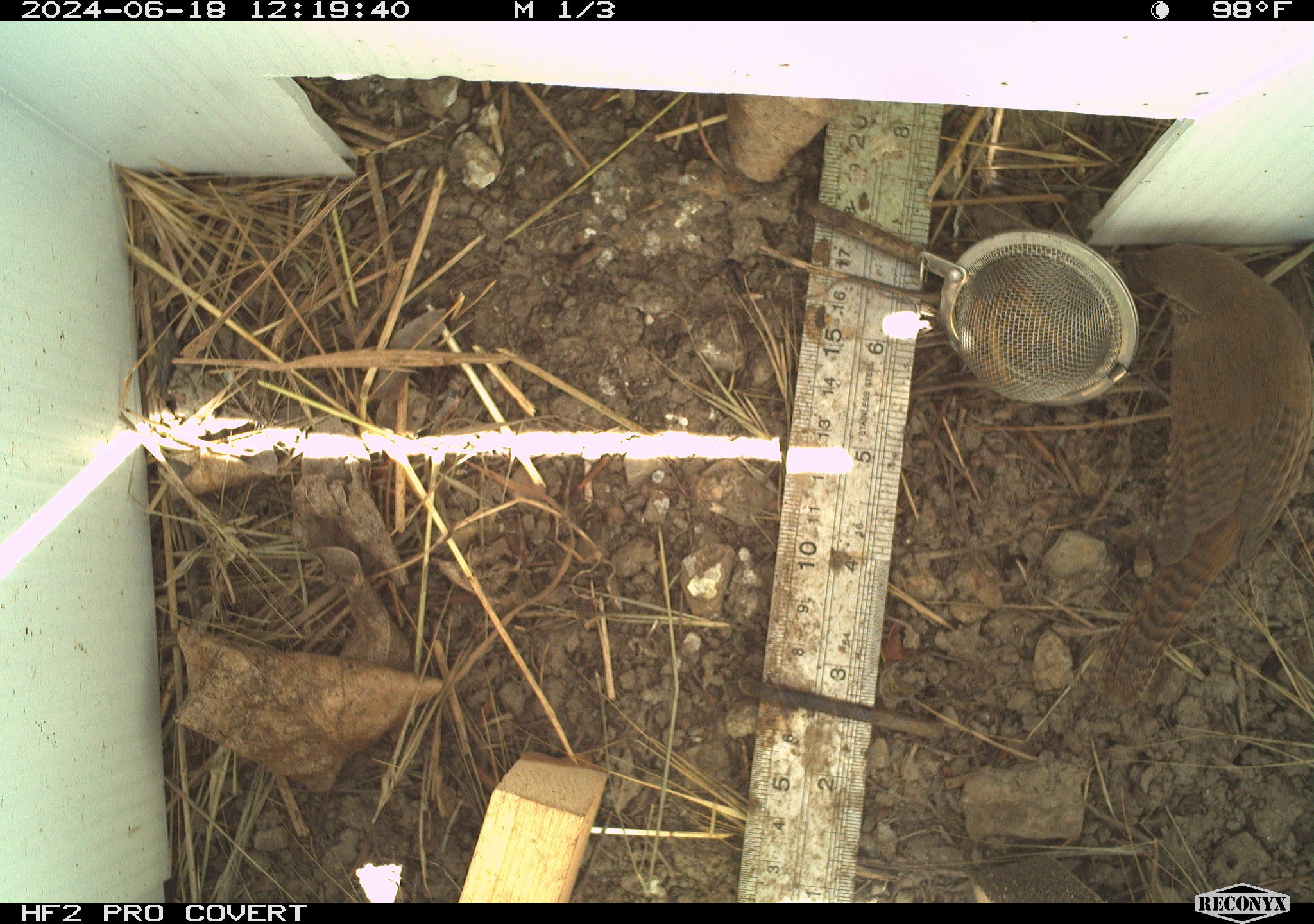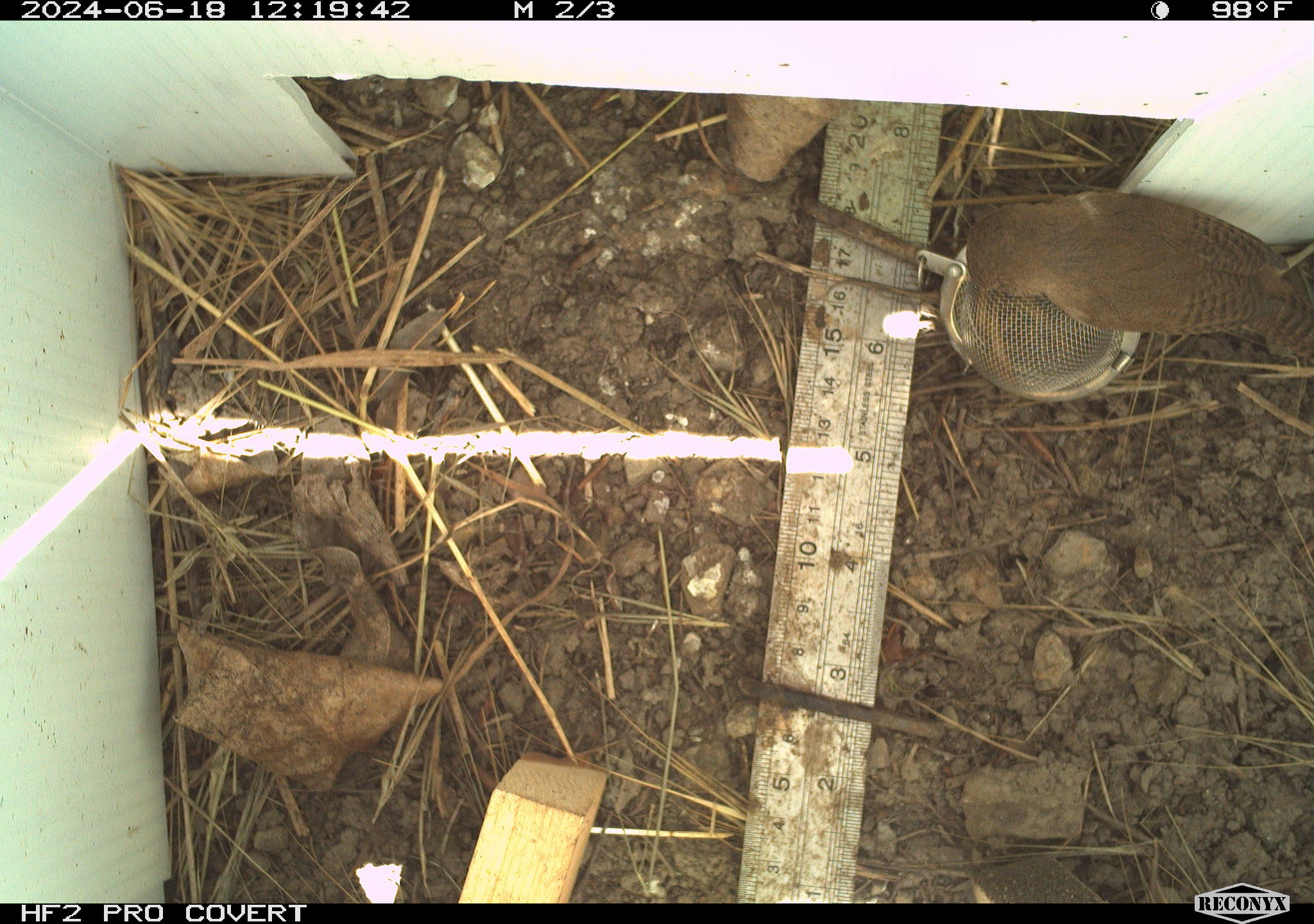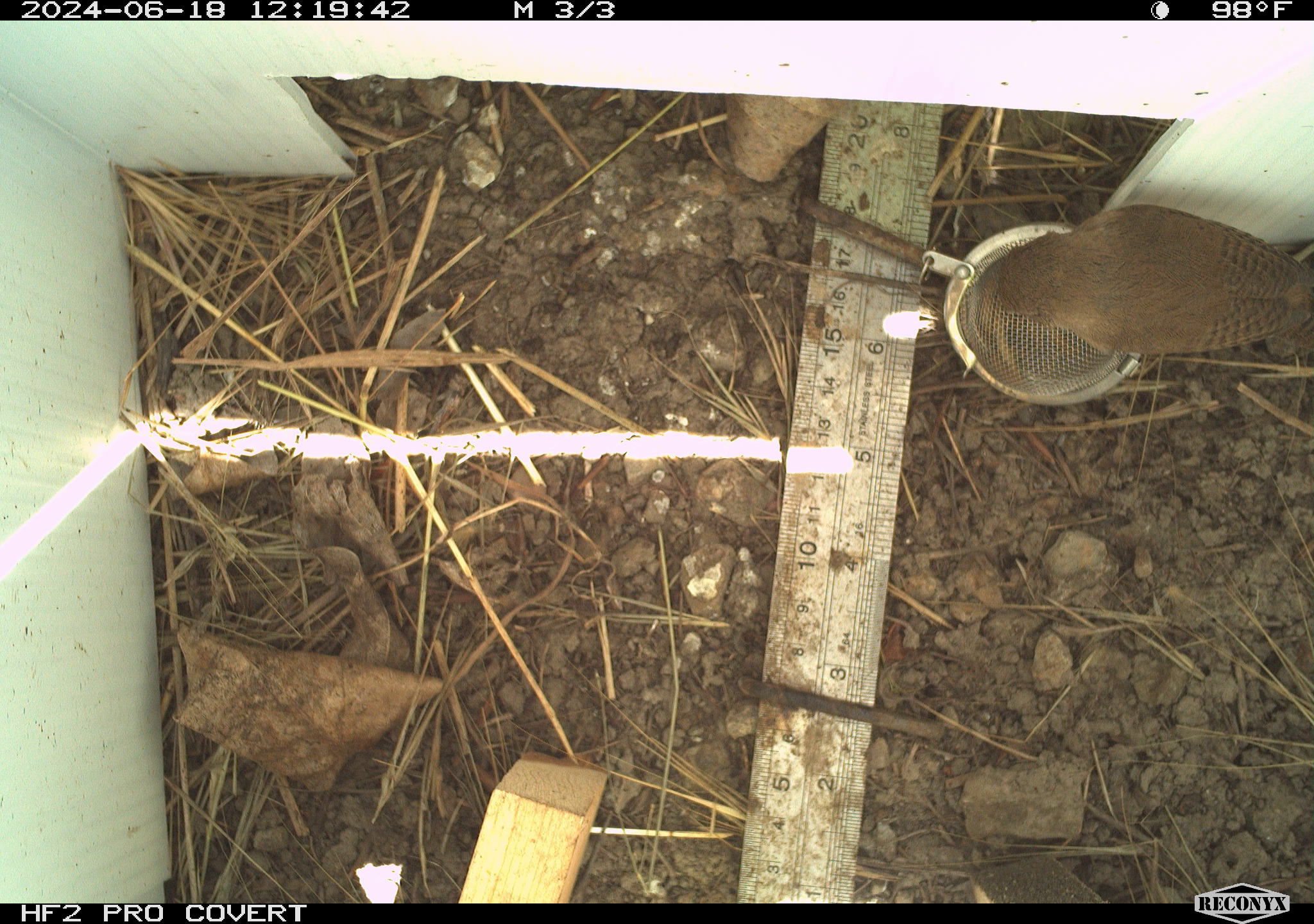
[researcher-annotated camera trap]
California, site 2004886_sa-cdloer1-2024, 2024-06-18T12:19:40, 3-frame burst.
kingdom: Animalia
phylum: Chordata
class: Aves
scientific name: Aves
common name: bird